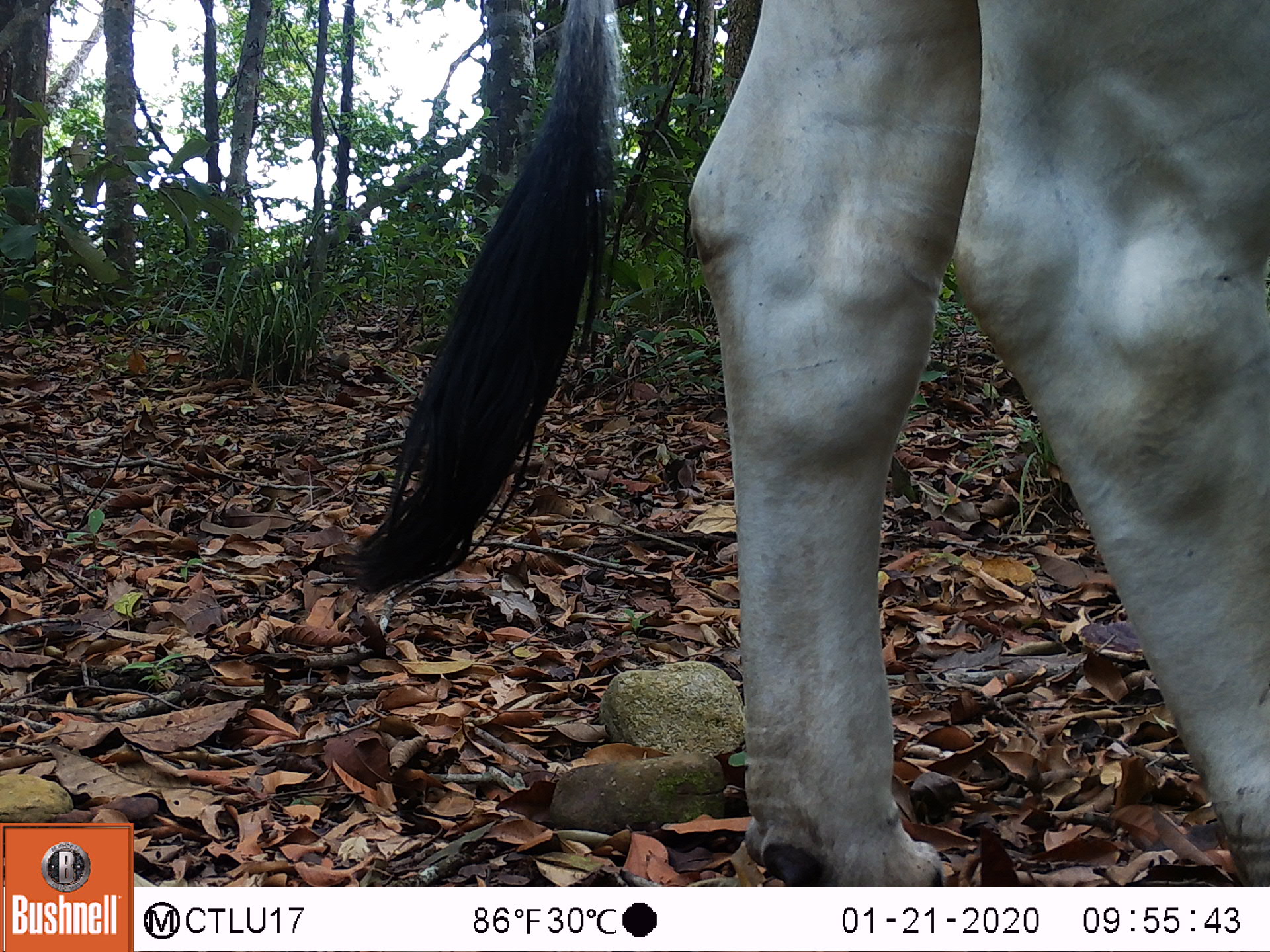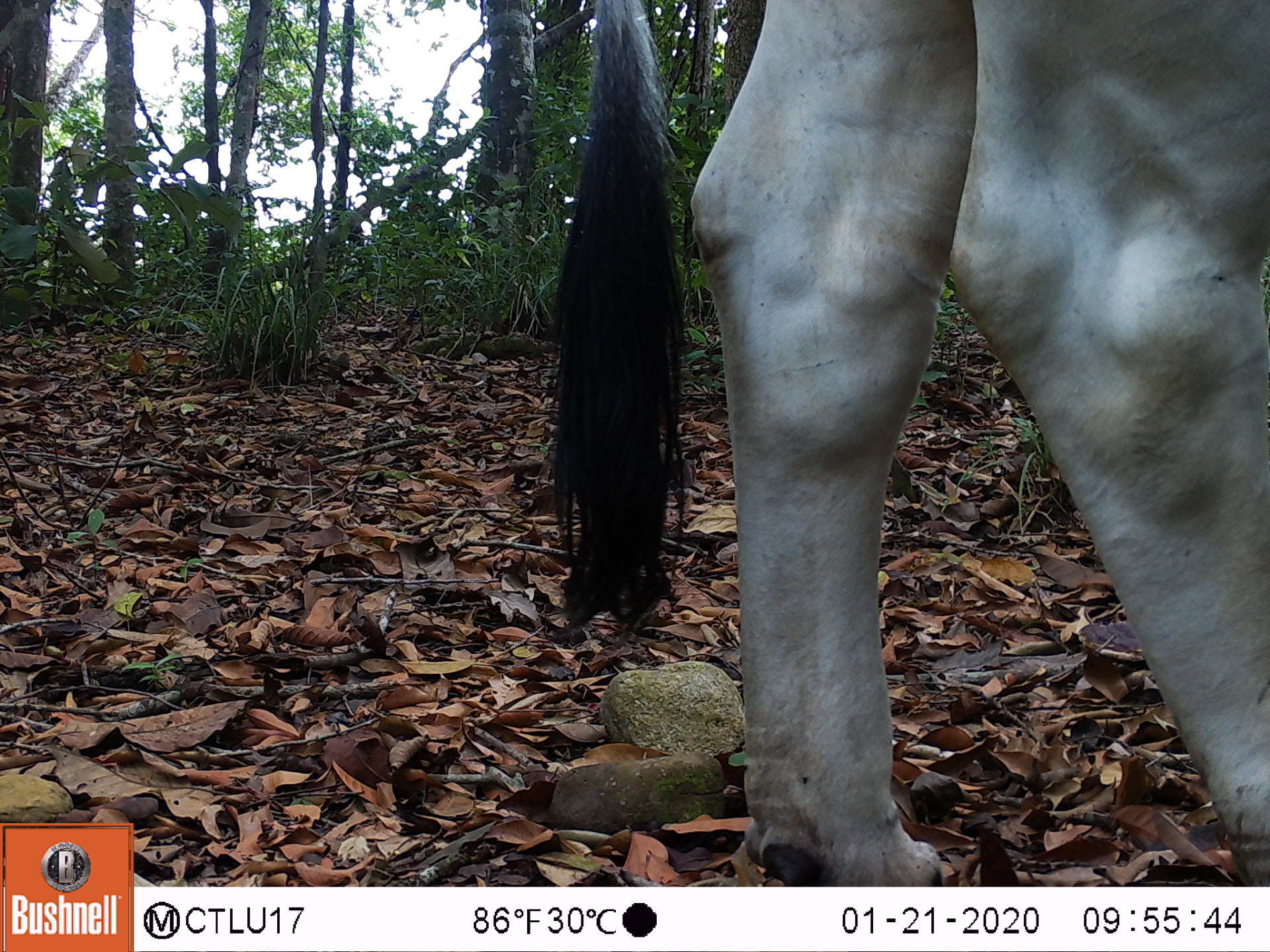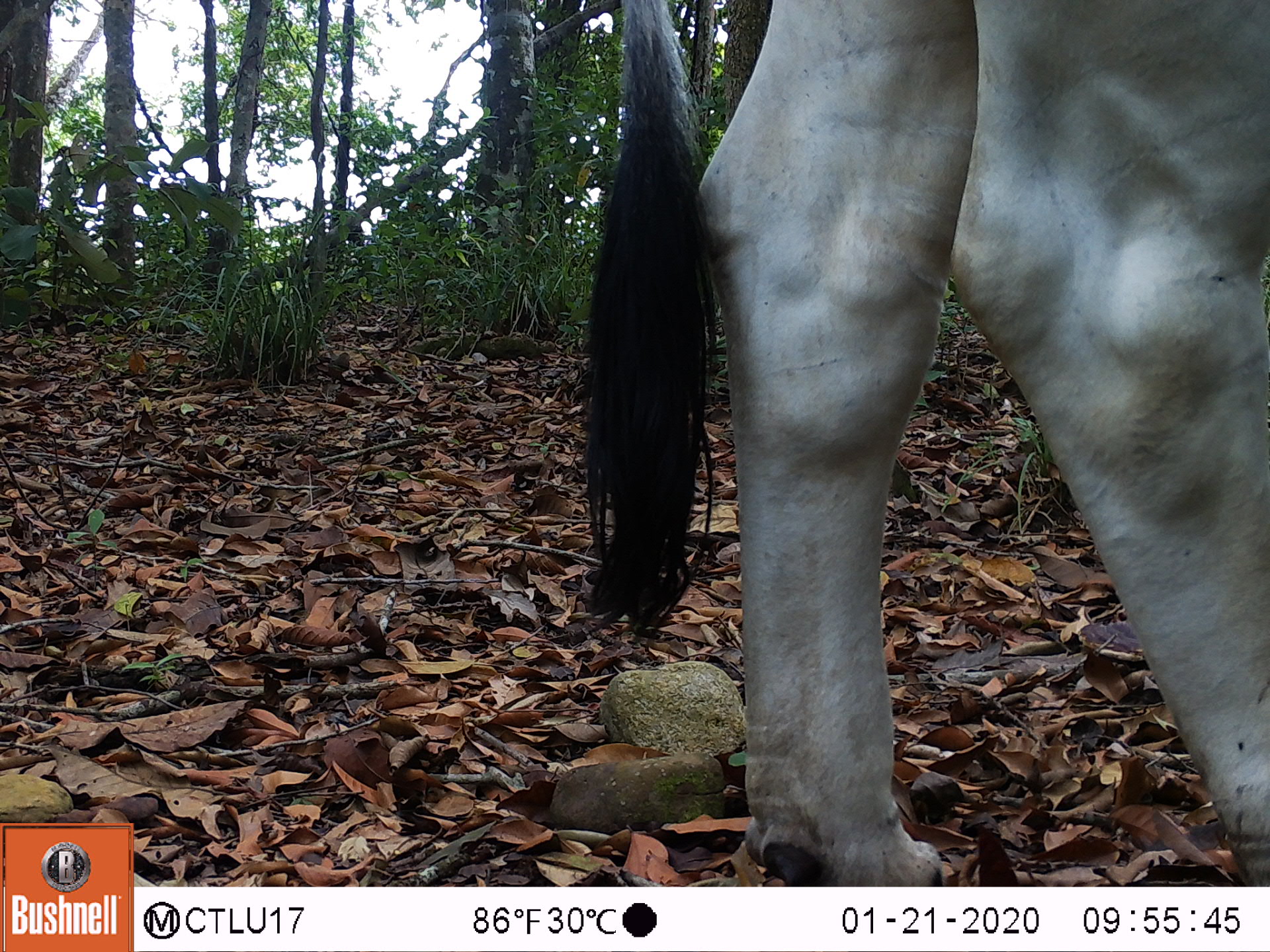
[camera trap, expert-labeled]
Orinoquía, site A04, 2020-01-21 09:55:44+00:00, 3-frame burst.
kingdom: Animalia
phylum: Chordata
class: Mammalia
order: Artiodactyla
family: Bovidae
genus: Bos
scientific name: Bos taurus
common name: cow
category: cattle